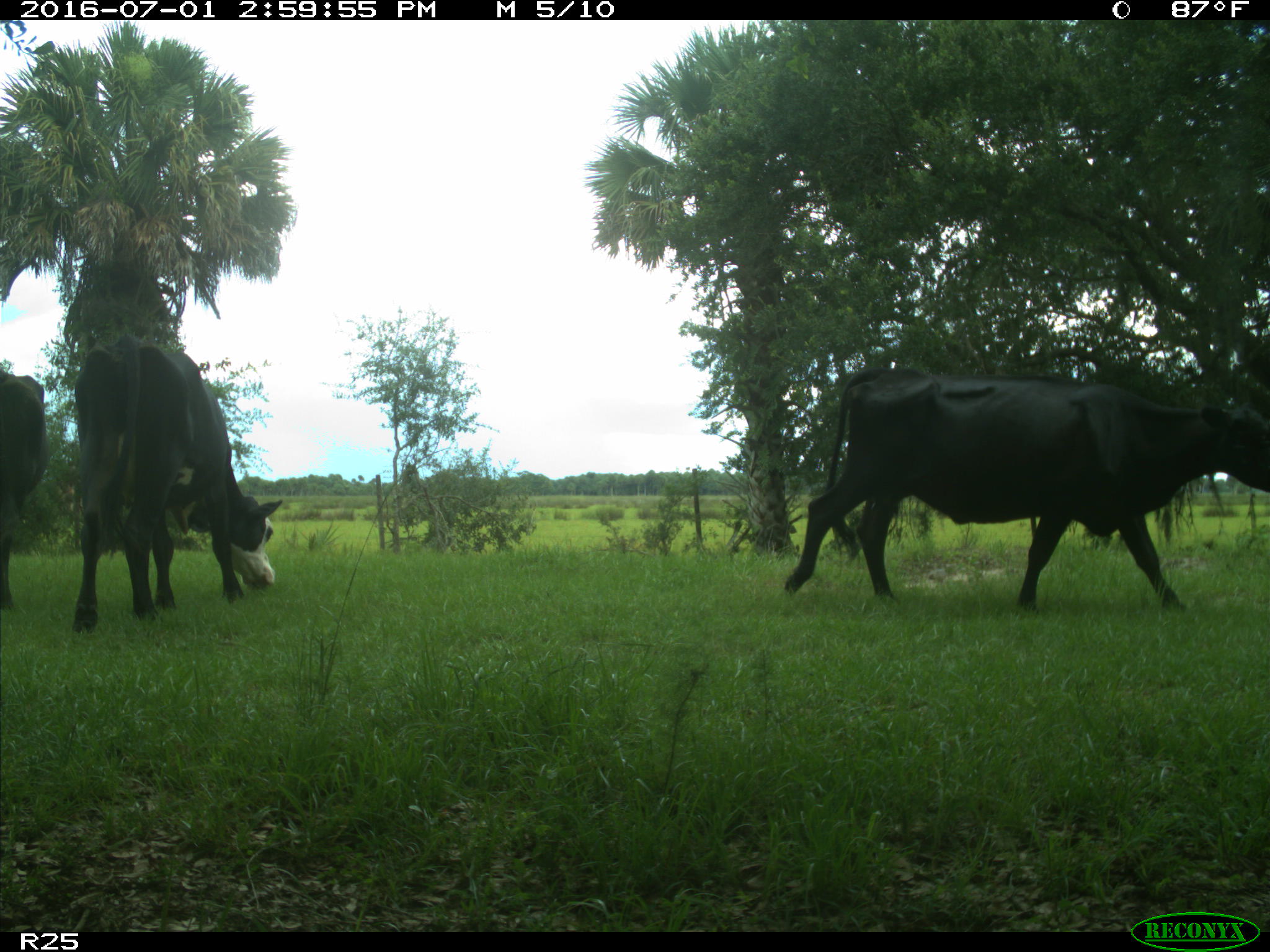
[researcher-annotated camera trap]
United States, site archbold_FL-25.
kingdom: Animalia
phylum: Chordata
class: Mammalia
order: Artiodactyla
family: Bovidae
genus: Bos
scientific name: Bos taurus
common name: domestic cow